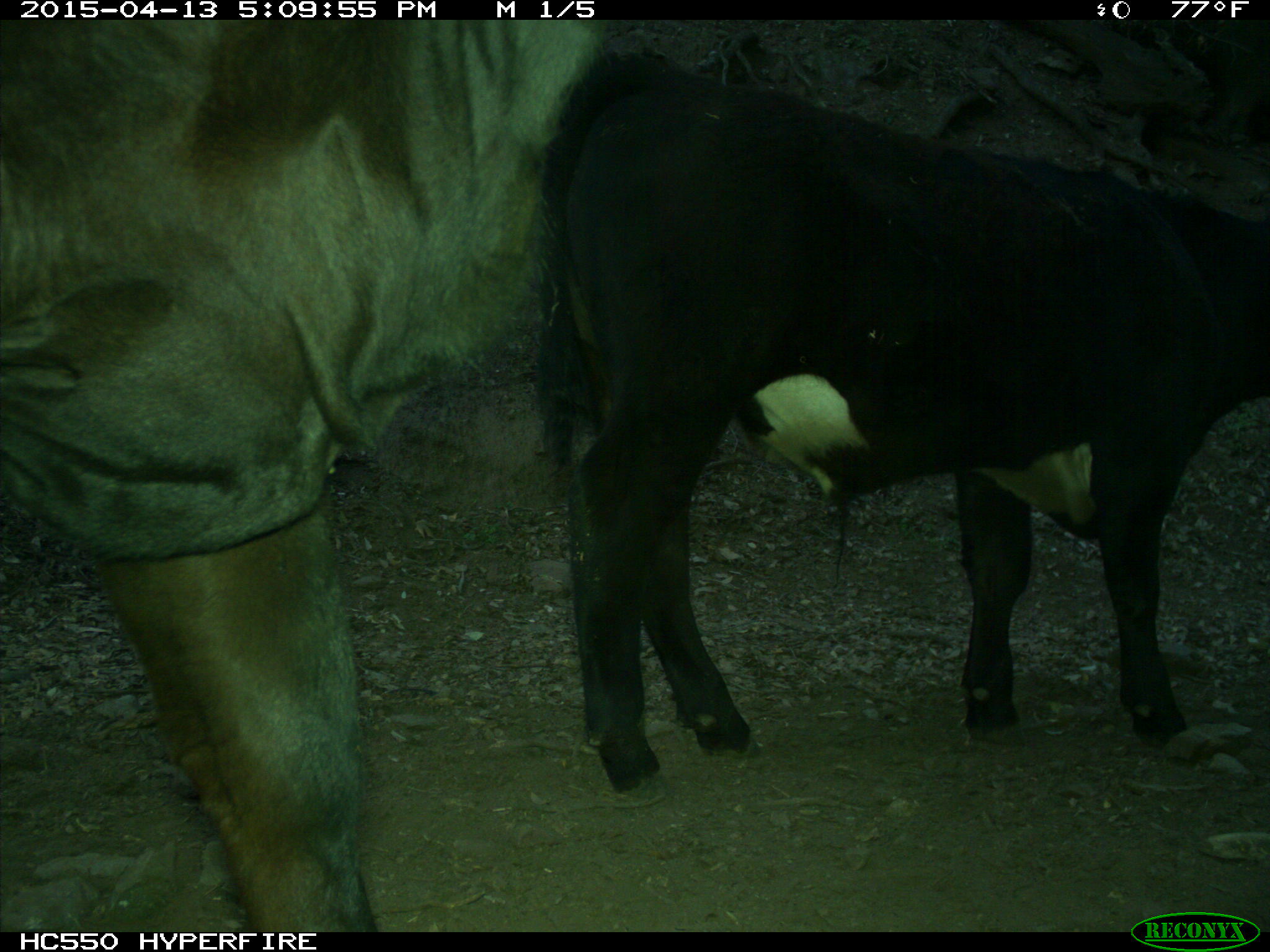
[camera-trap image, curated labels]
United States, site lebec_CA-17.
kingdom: Animalia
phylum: Chordata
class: Mammalia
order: Artiodactyla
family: Bovidae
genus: Bos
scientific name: Bos taurus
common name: domestic cow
Bos taurus (domestic cow).